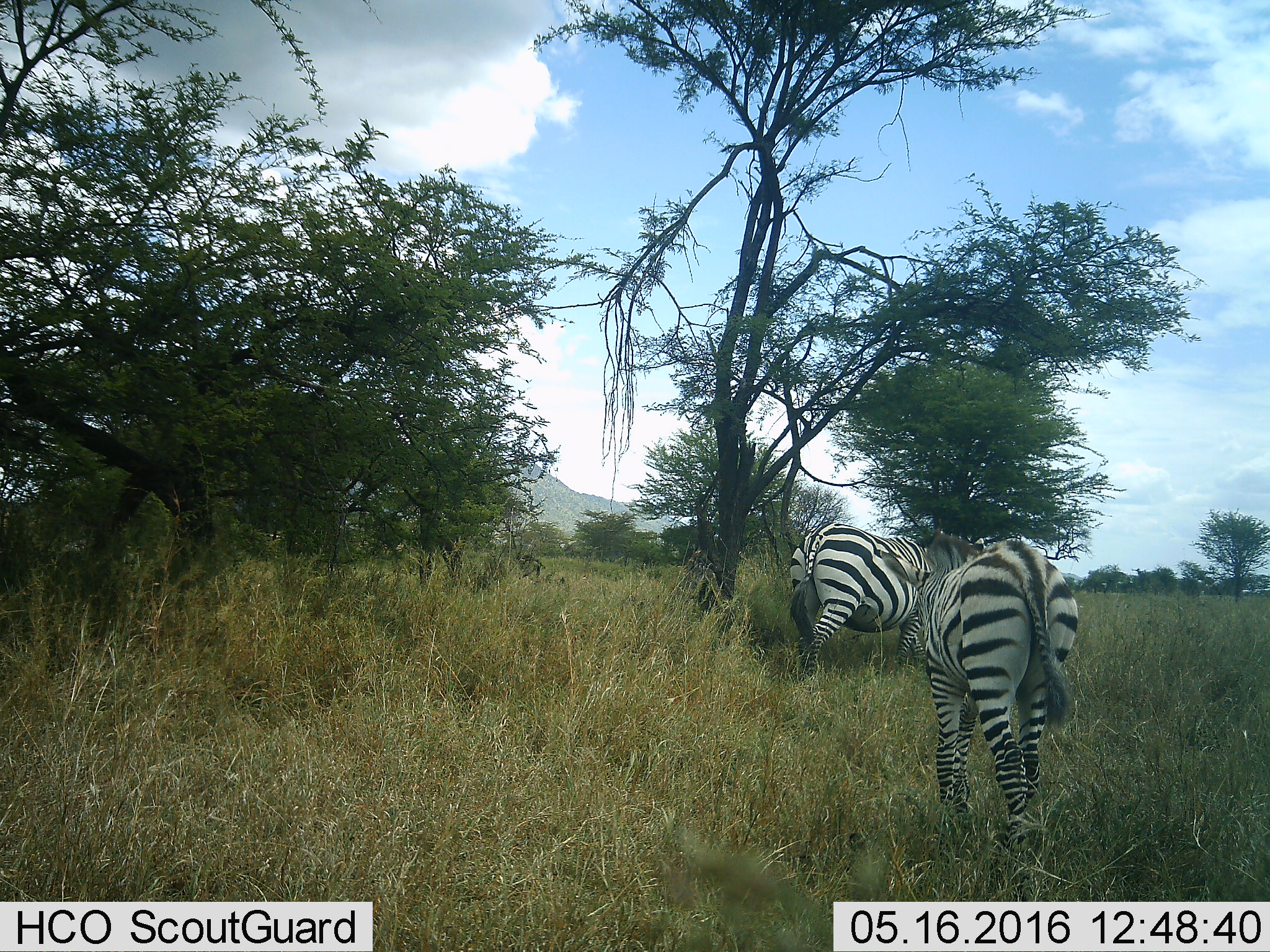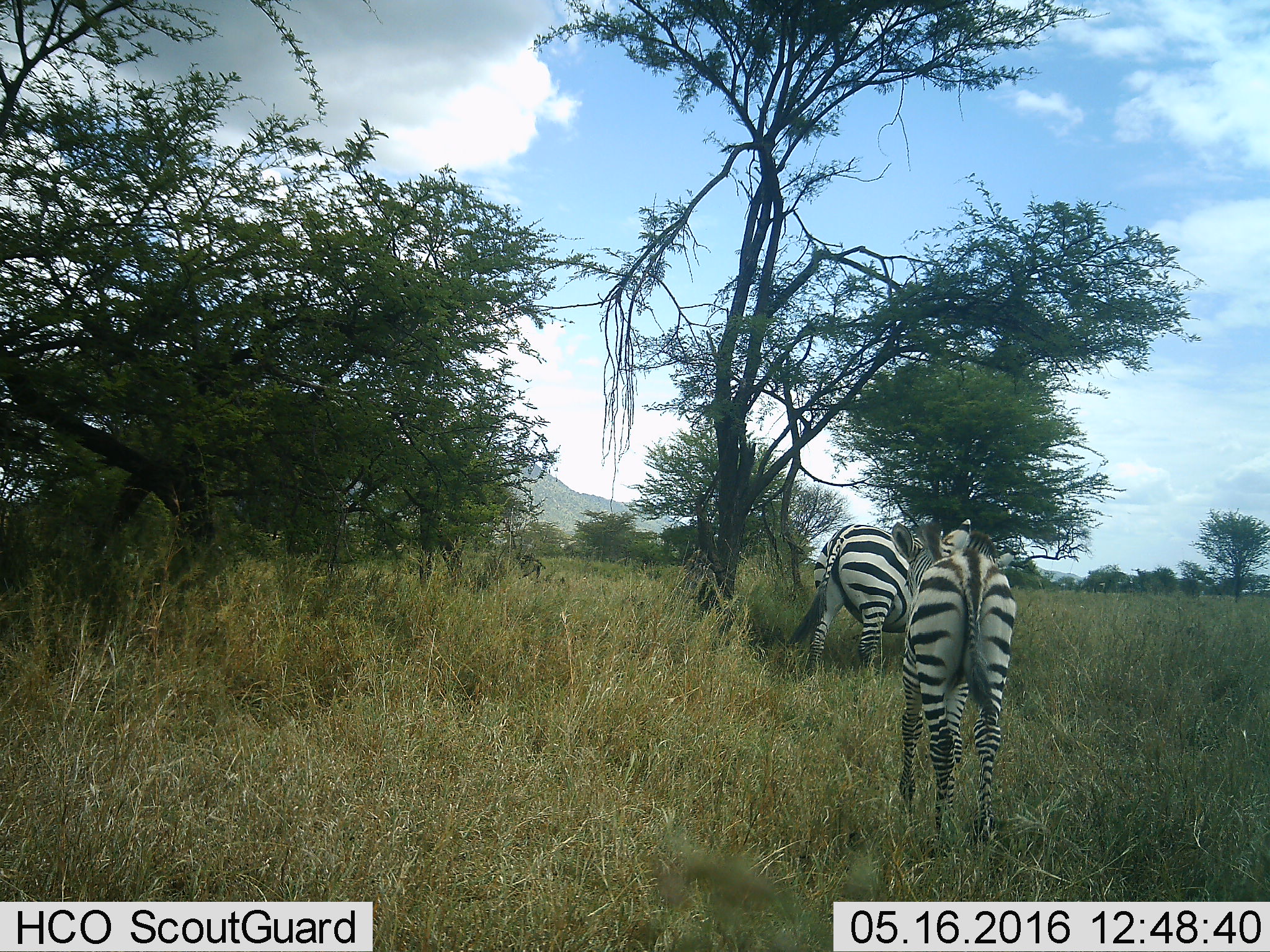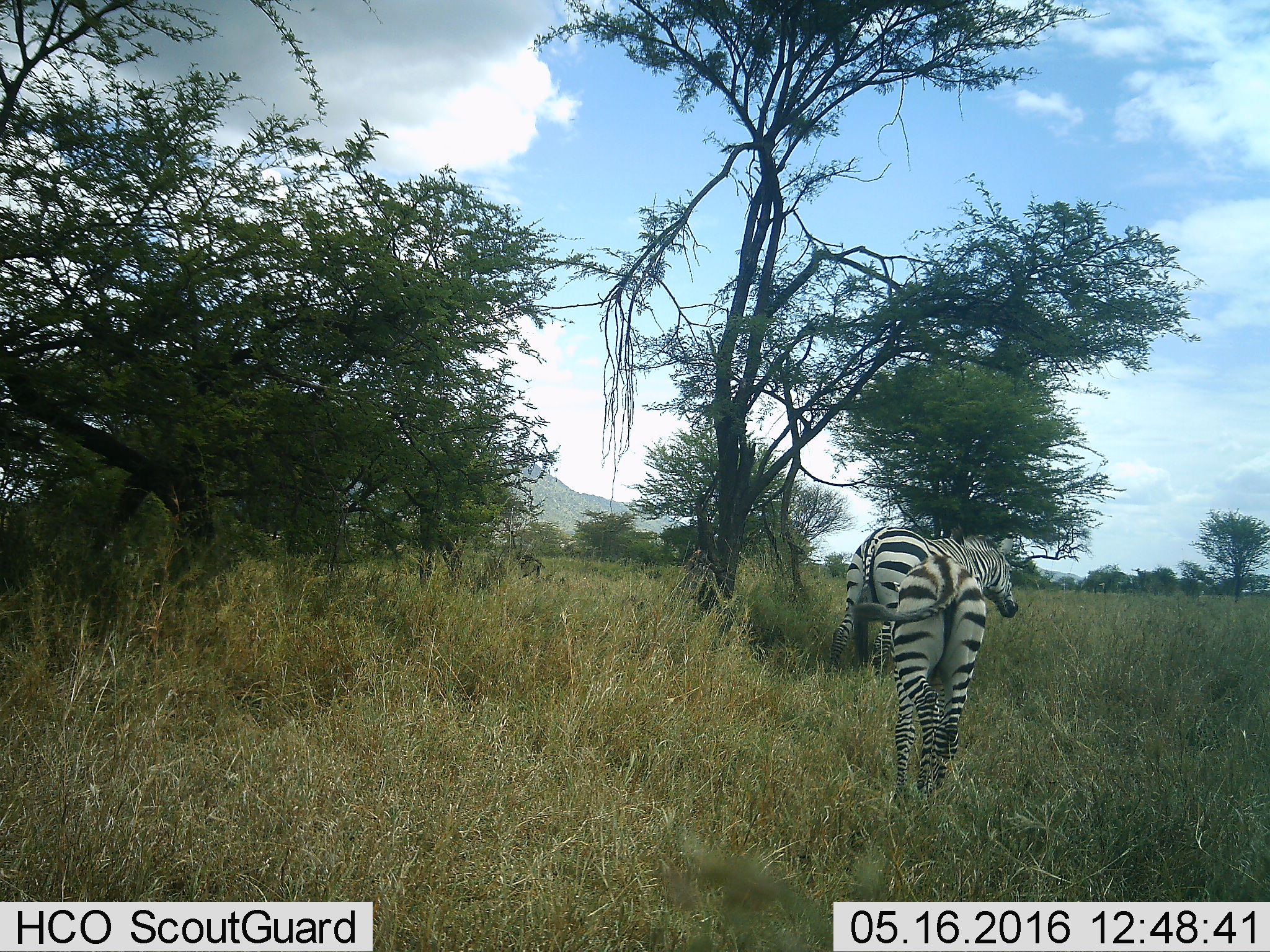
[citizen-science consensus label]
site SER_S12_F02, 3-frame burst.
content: unidentified animal